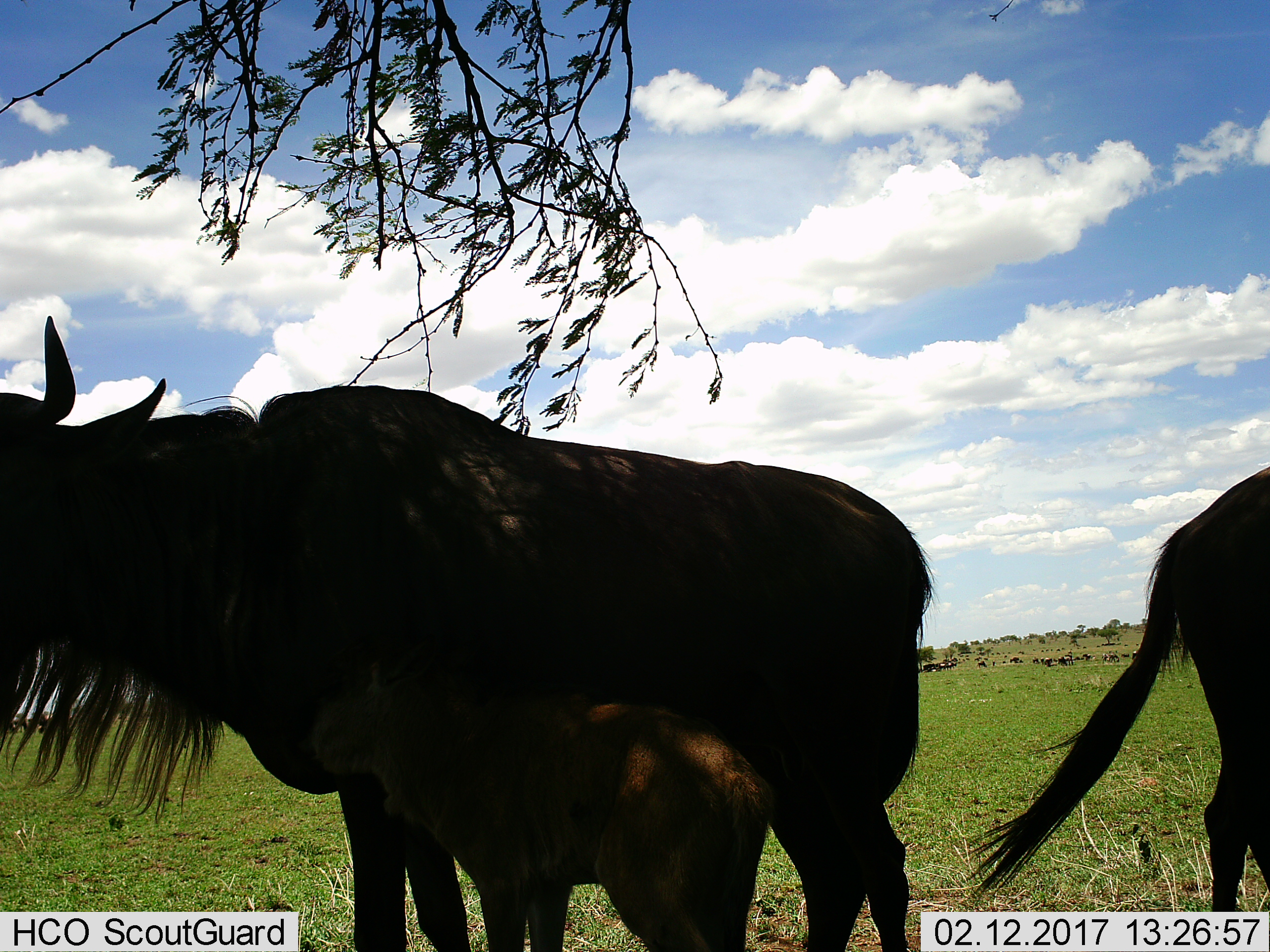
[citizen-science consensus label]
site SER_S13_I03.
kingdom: Animalia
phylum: Chordata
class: Mammalia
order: Artiodactyla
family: Bovidae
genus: Connochaetes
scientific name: Connochaetes taurinus taurinus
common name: blue wildebeest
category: wildebeestblue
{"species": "wildebeestblue (blue wildebeest) (Connochaetes taurinus taurinus)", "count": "3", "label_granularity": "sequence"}